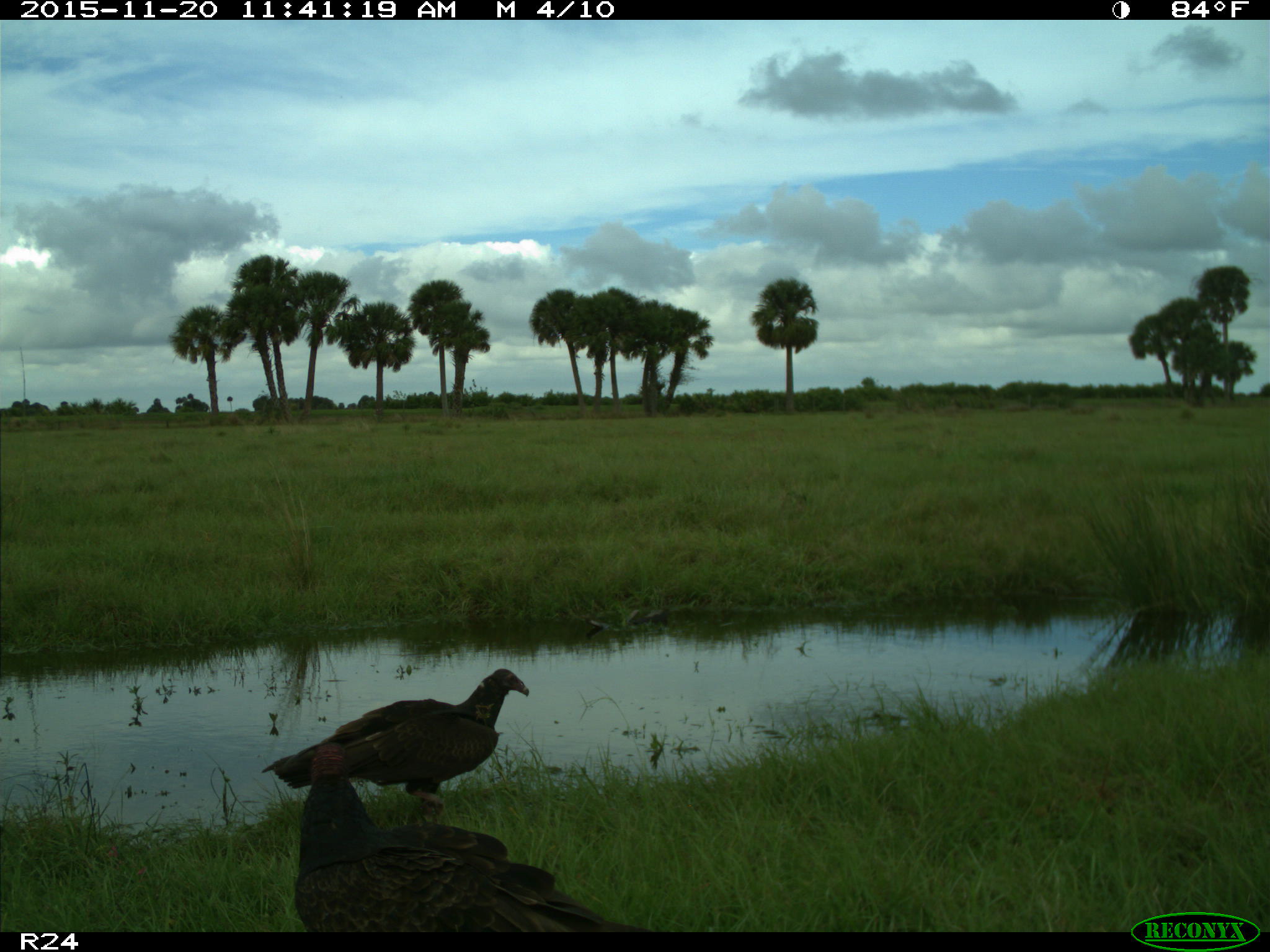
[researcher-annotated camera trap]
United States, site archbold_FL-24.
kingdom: Animalia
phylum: Chordata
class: Aves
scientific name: Aves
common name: birds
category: unidentified bird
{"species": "unidentified bird (birds) (Aves)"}